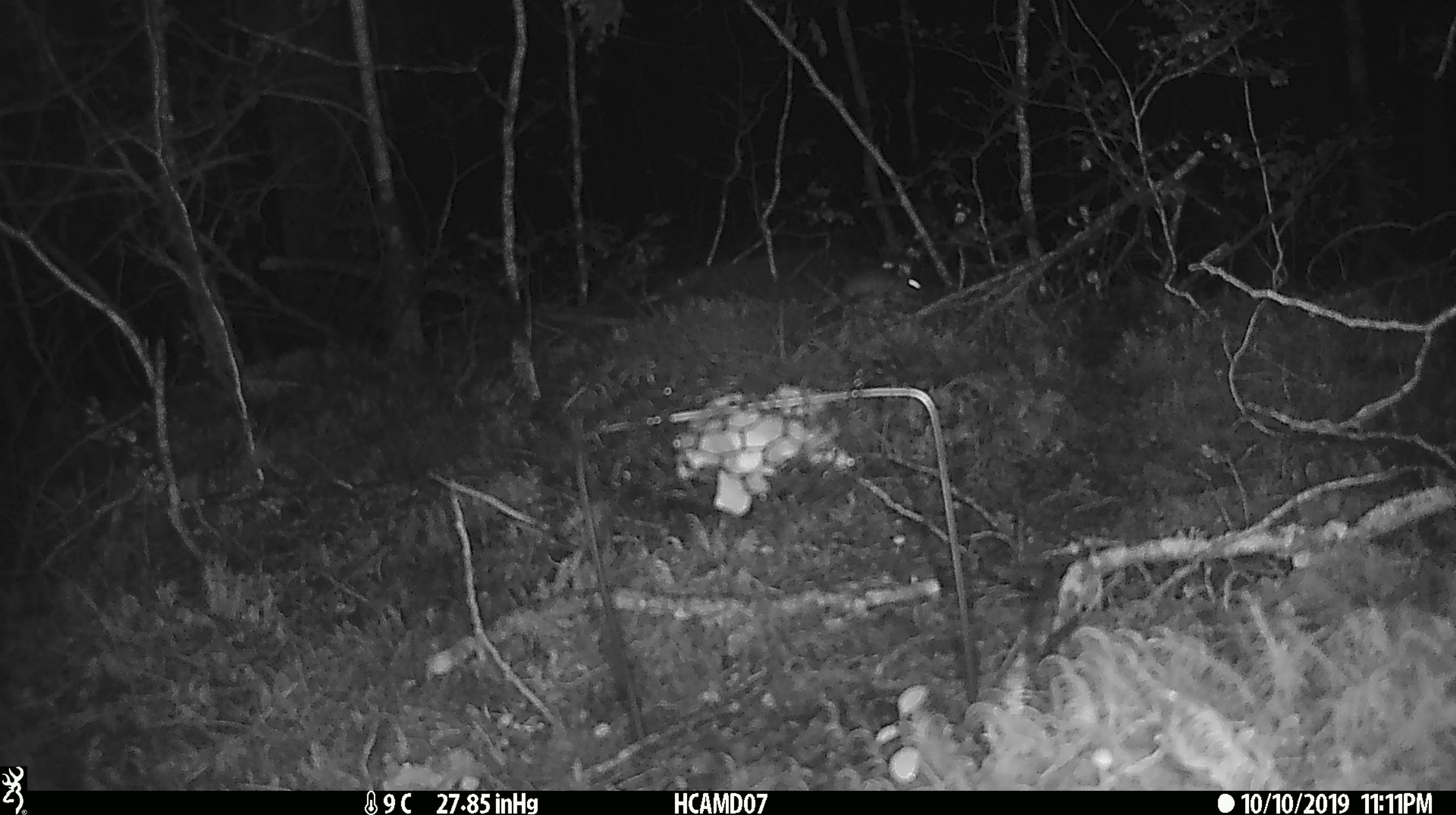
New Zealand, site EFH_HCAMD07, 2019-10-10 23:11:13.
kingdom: Animalia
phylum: Chordata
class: Mammalia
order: Rodentia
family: Muridae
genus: Mus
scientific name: Mus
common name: mouse